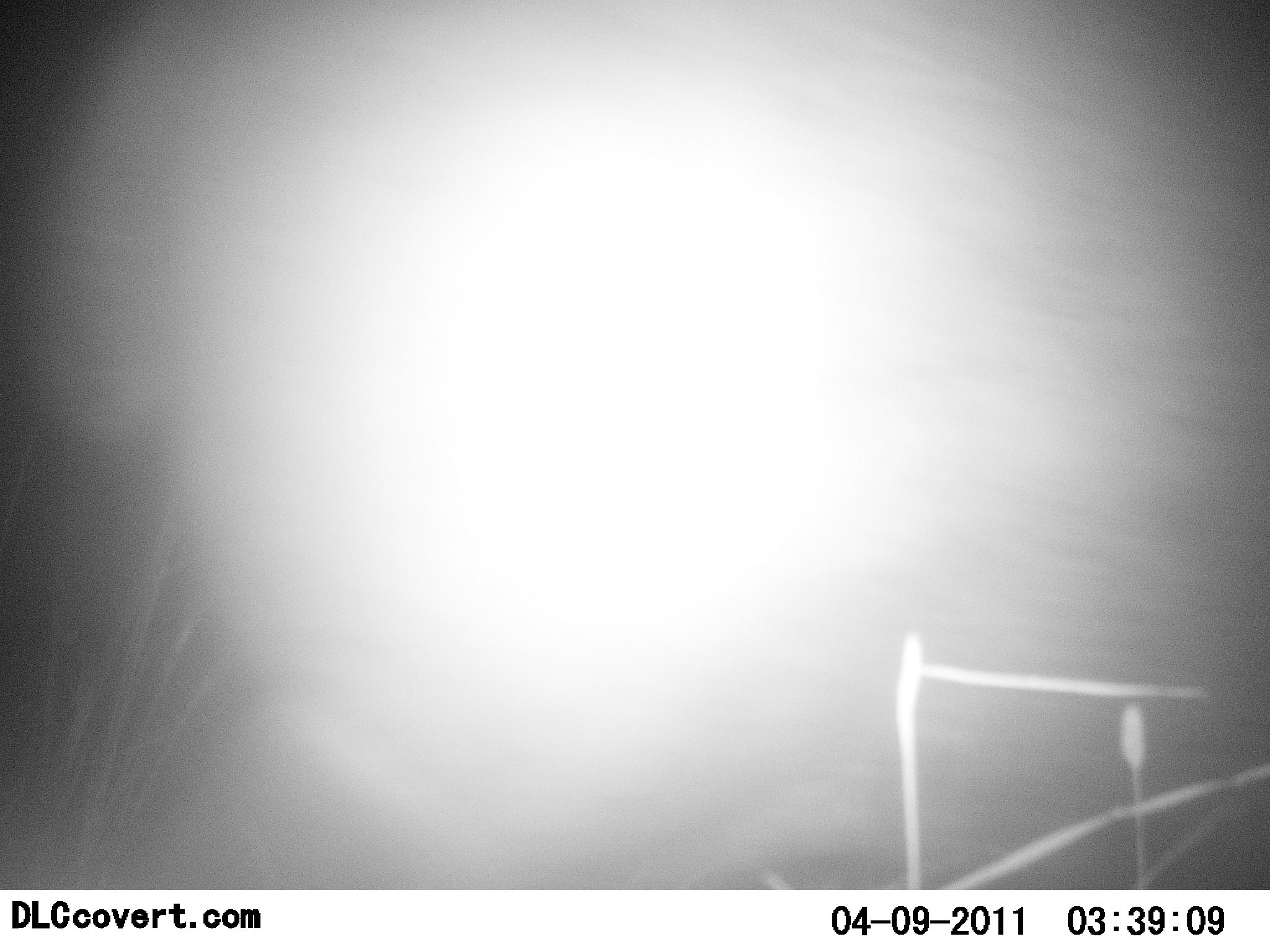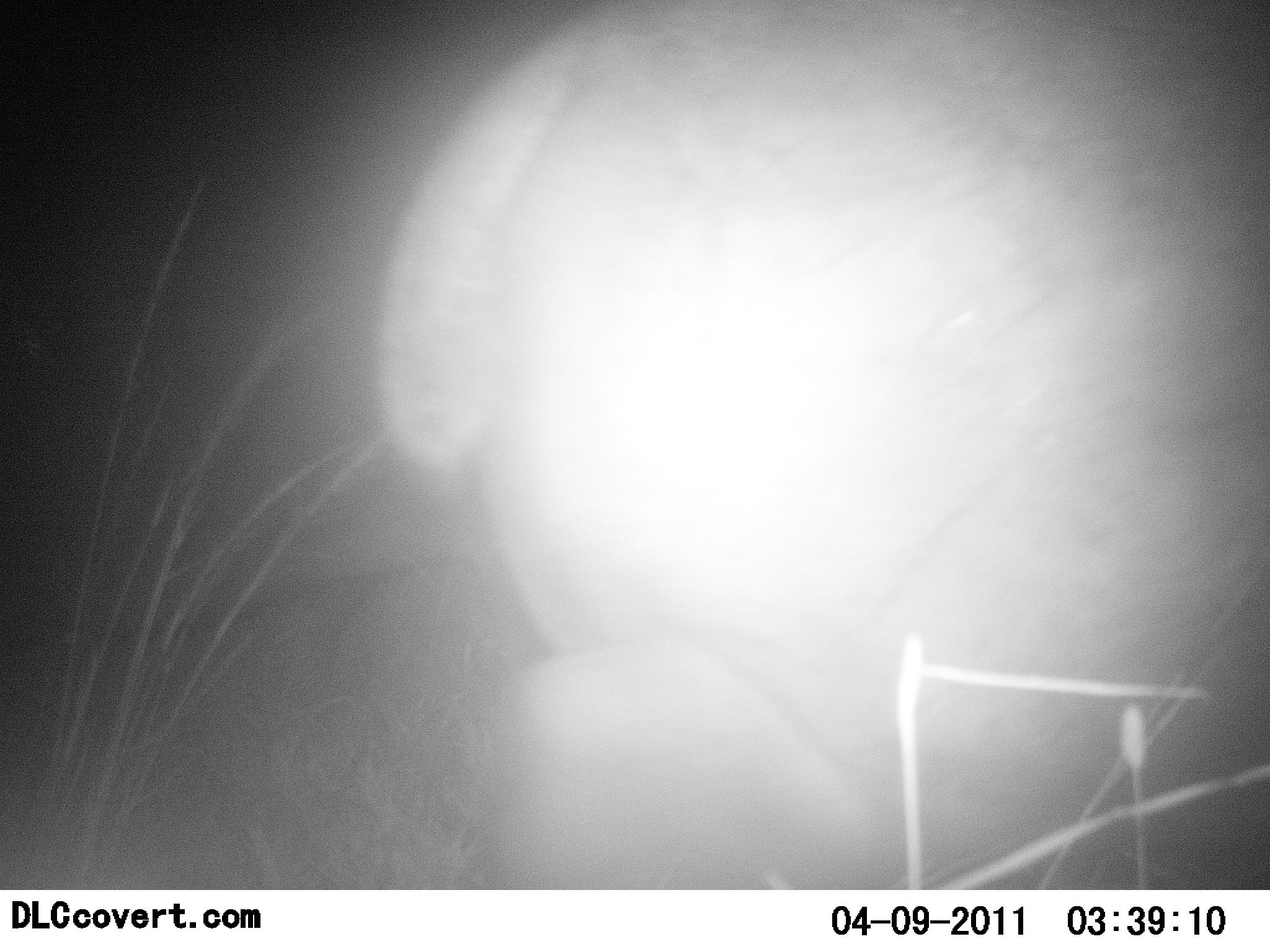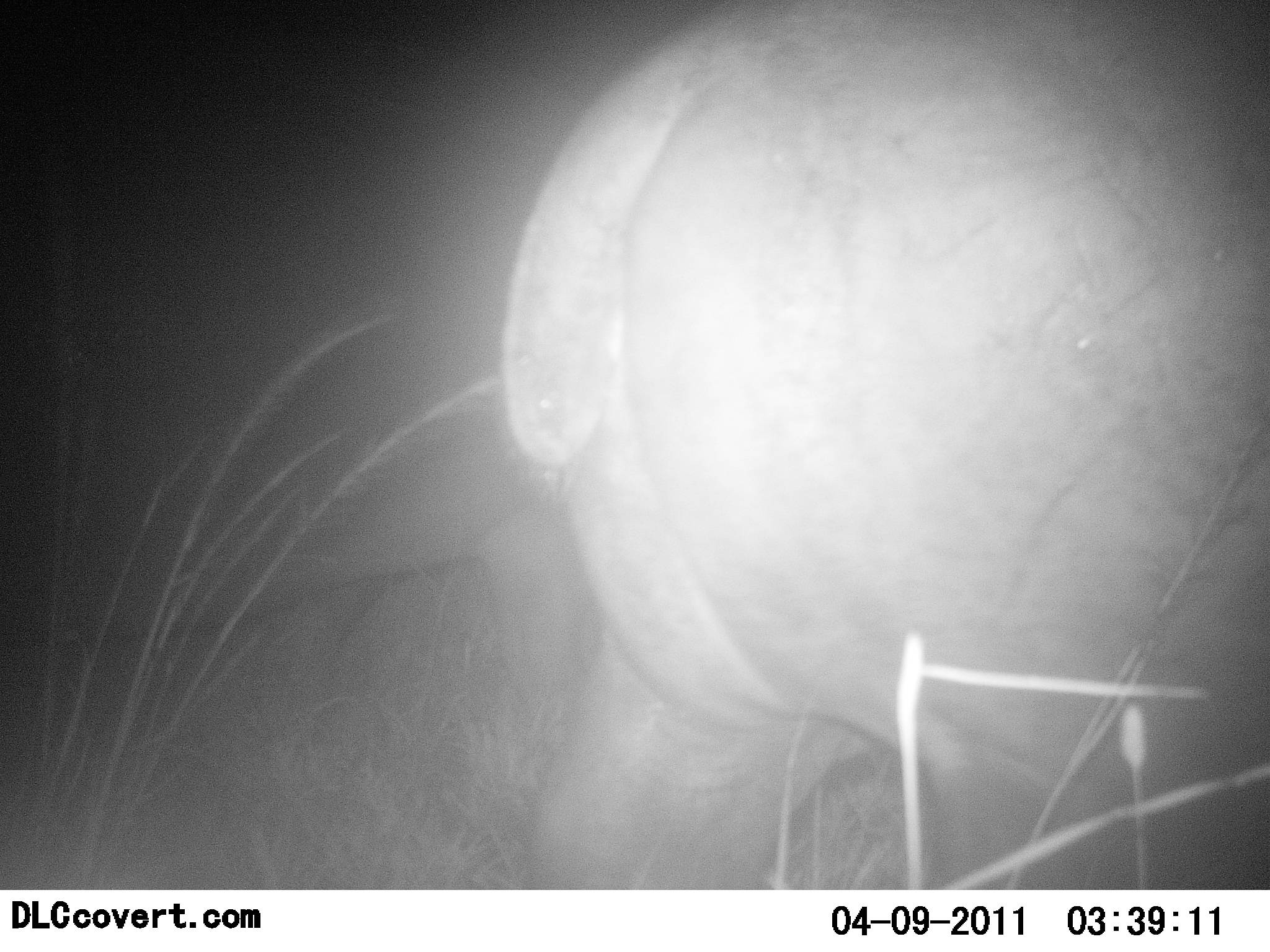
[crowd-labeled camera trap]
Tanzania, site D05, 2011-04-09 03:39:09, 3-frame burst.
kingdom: Animalia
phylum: Chordata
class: Mammalia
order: Artiodactyla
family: Hippopotamidae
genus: Hippopotamus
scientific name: Hippopotamus amphibius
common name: hippopotamus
Hippopotamus (Hippopotamus amphibius), count 1. Behavior (volunteer vote fractions): standing 7%, resting 0%, moving 100%, interacting 0%. Young present (vote fraction): 0%. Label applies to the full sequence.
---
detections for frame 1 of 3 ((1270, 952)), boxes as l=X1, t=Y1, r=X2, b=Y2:
animal: l=0, t=1, r=1270, b=891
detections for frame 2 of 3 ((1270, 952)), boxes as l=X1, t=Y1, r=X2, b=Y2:
animal: l=0, t=1, r=1270, b=891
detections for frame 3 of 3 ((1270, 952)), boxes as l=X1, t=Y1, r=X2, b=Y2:
animal: l=501, t=0, r=1270, b=889; l=0, t=114, r=612, b=746